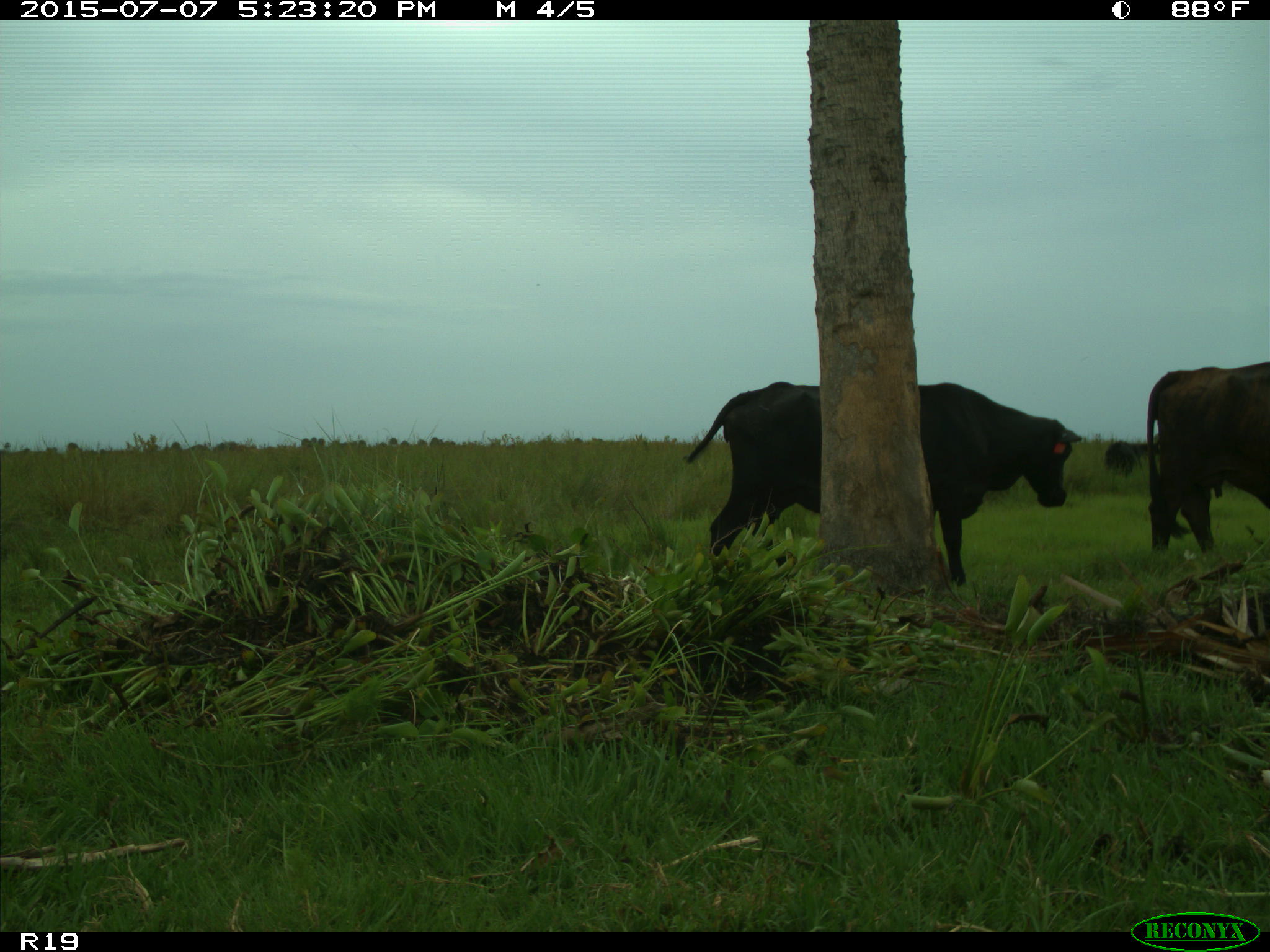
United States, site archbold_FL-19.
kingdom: Animalia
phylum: Chordata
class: Mammalia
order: Artiodactyla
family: Bovidae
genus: Bos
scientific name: Bos taurus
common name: domestic cow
Bos taurus (domestic cow).